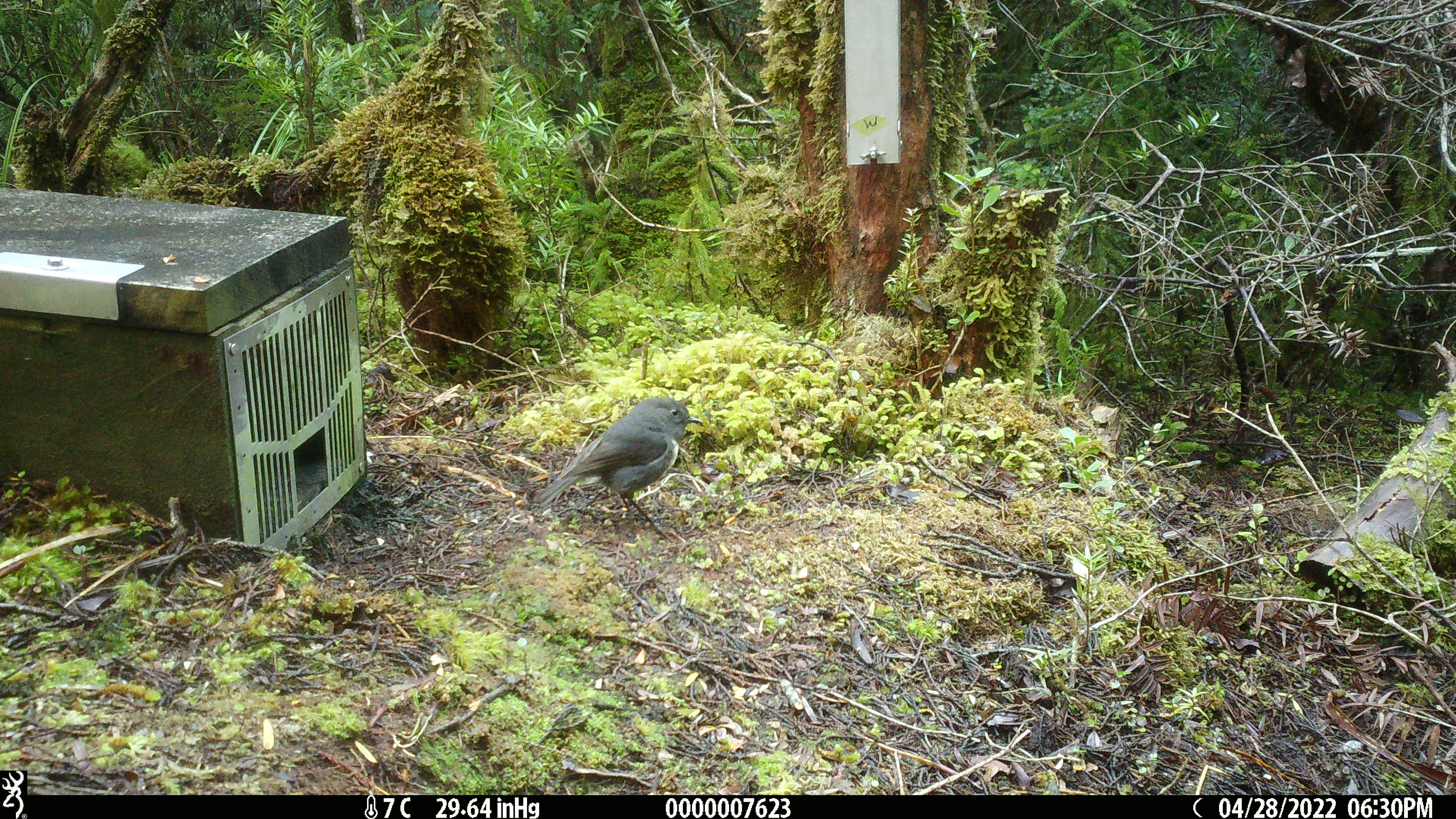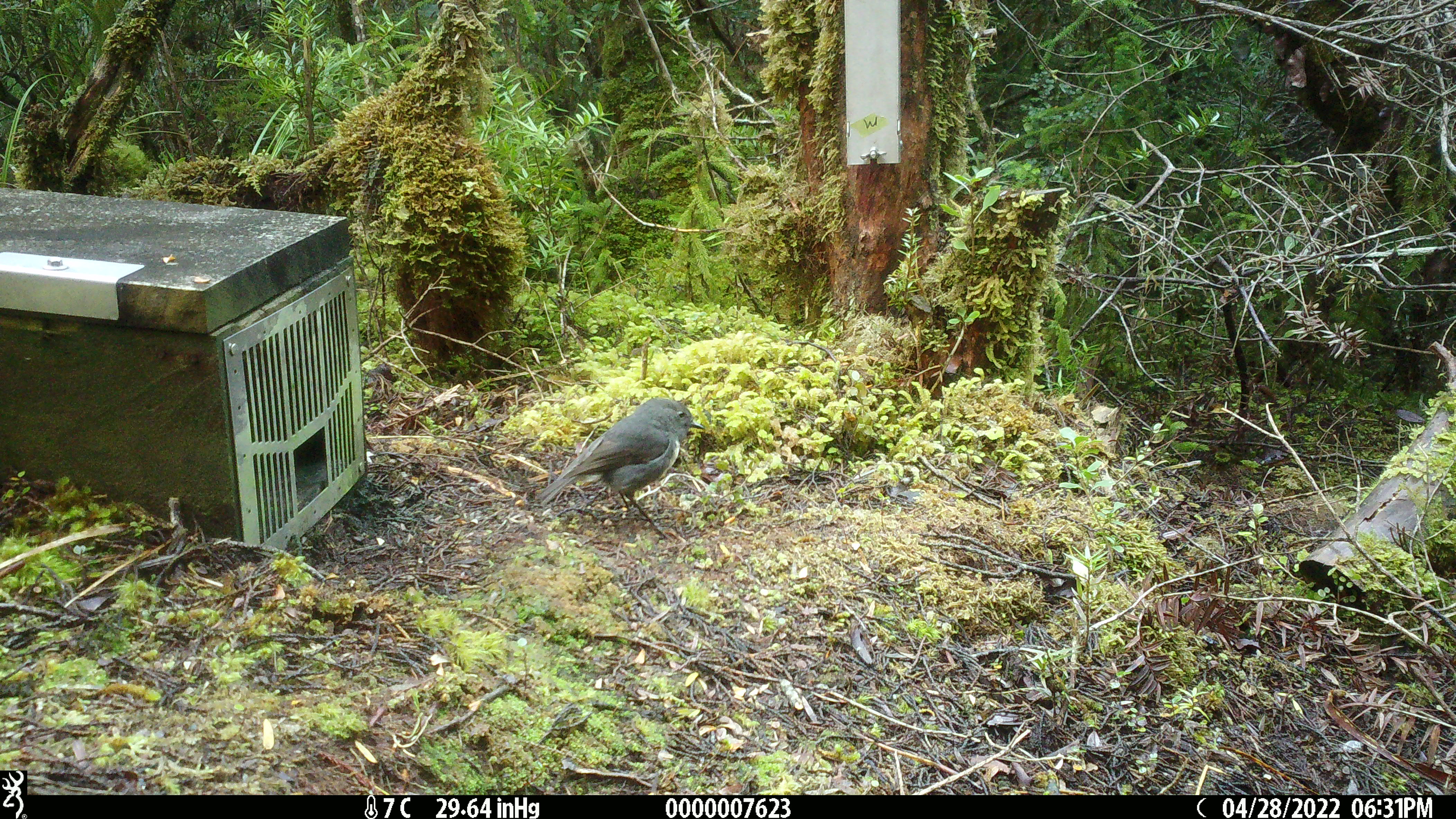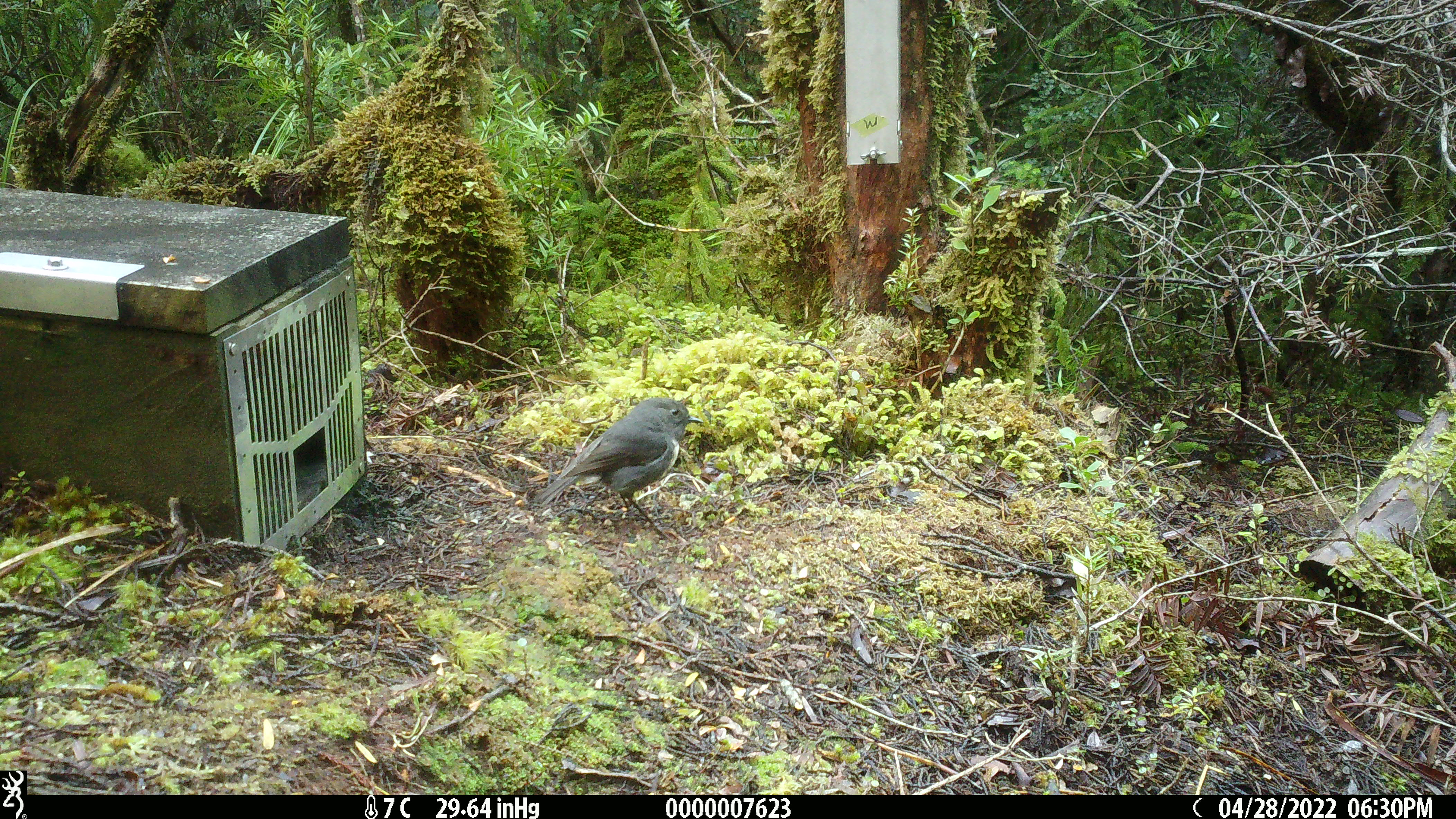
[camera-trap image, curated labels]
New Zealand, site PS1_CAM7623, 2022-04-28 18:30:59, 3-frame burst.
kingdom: Animalia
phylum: Chordata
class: Aves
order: Passeriformes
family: Petroicidae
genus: Petroica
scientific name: Petroica australis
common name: new zealand robin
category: robin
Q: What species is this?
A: Robin (new zealand robin) (Petroica australis).